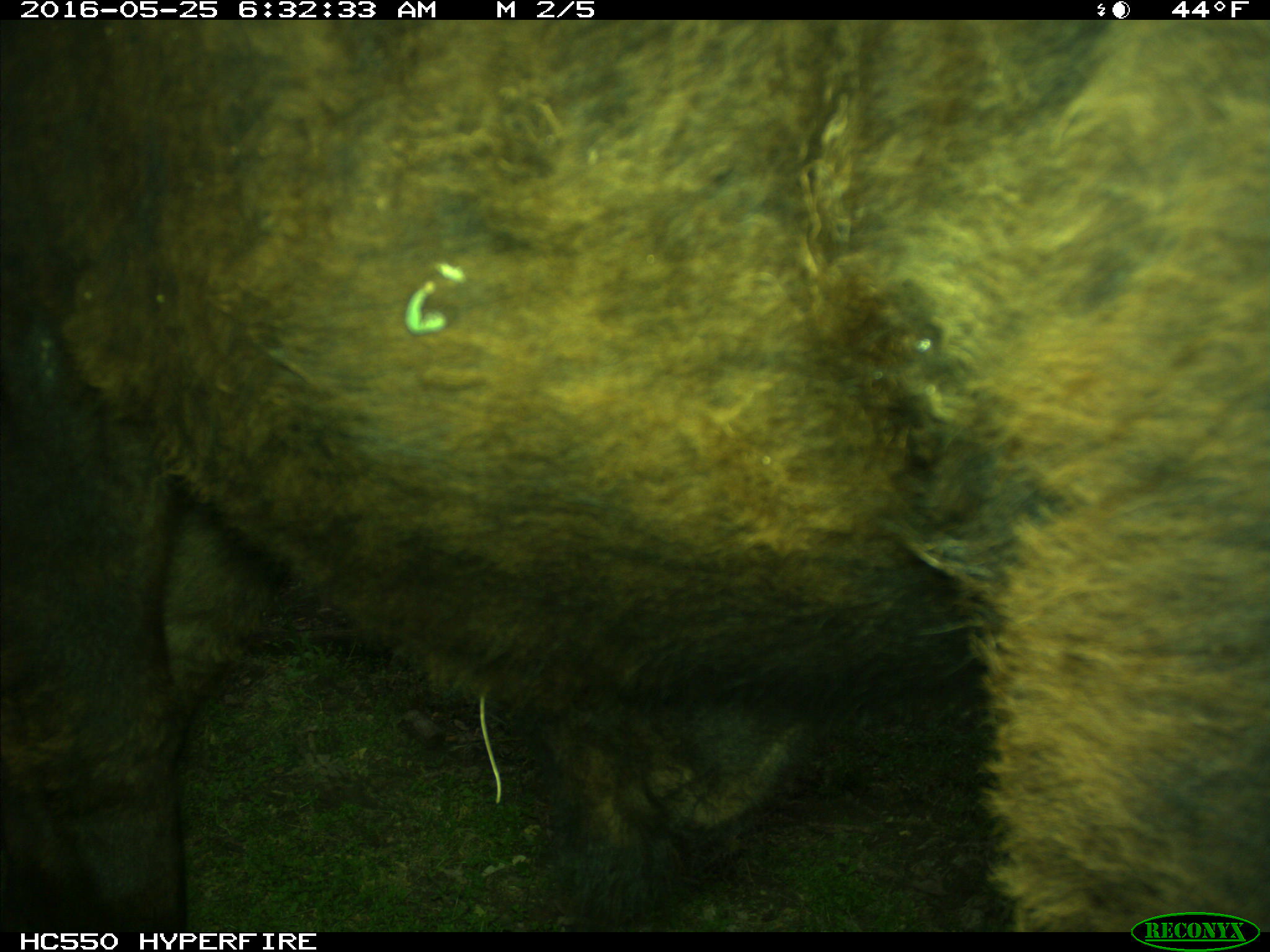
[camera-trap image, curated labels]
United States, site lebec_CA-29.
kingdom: Animalia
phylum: Chordata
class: Mammalia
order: Artiodactyla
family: Bovidae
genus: Bos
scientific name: Bos taurus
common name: domestic cow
Bos taurus (domestic cow).